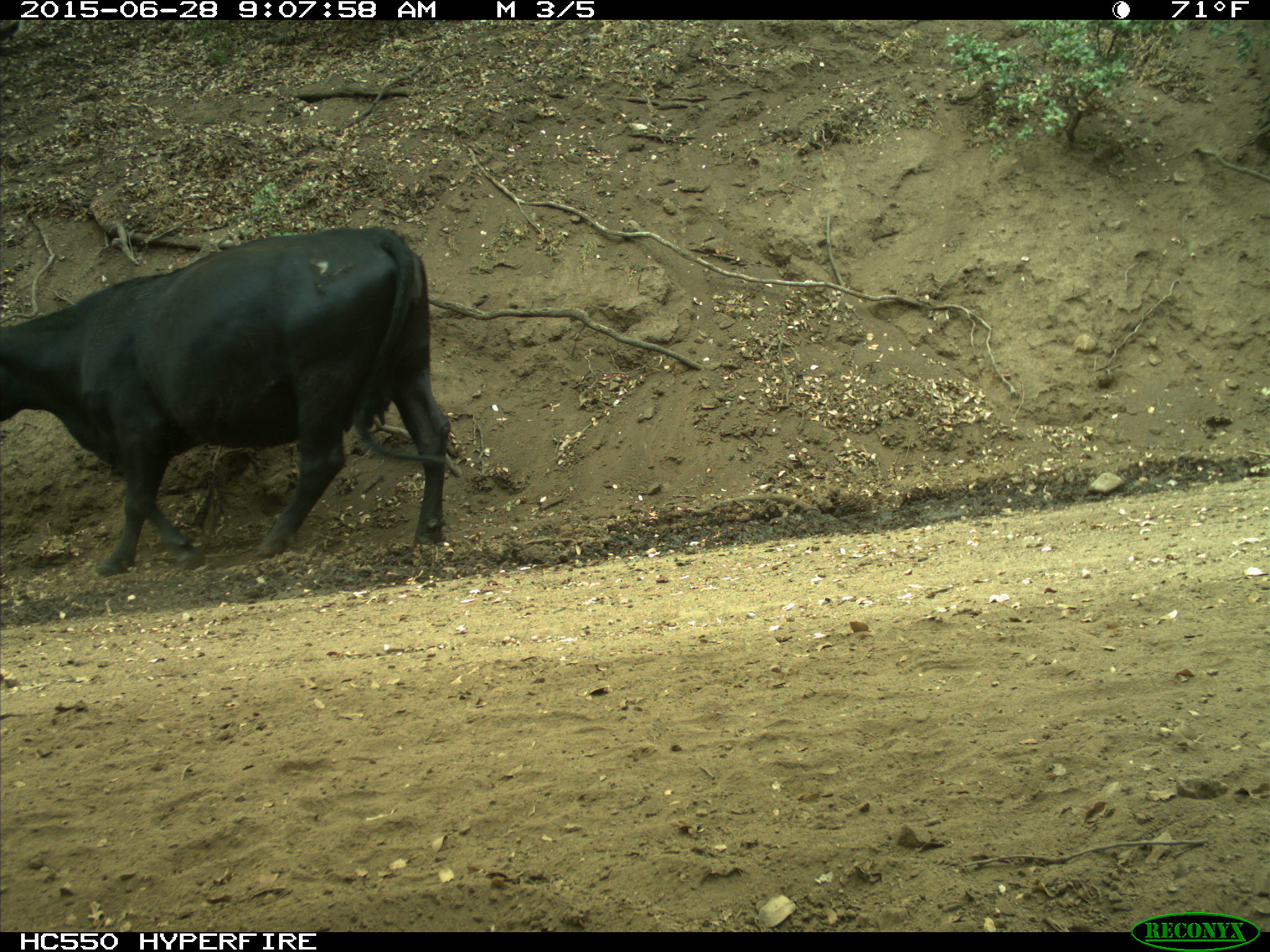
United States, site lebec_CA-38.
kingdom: Animalia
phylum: Chordata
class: Mammalia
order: Artiodactyla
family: Bovidae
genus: Bos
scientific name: Bos taurus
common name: domestic cow